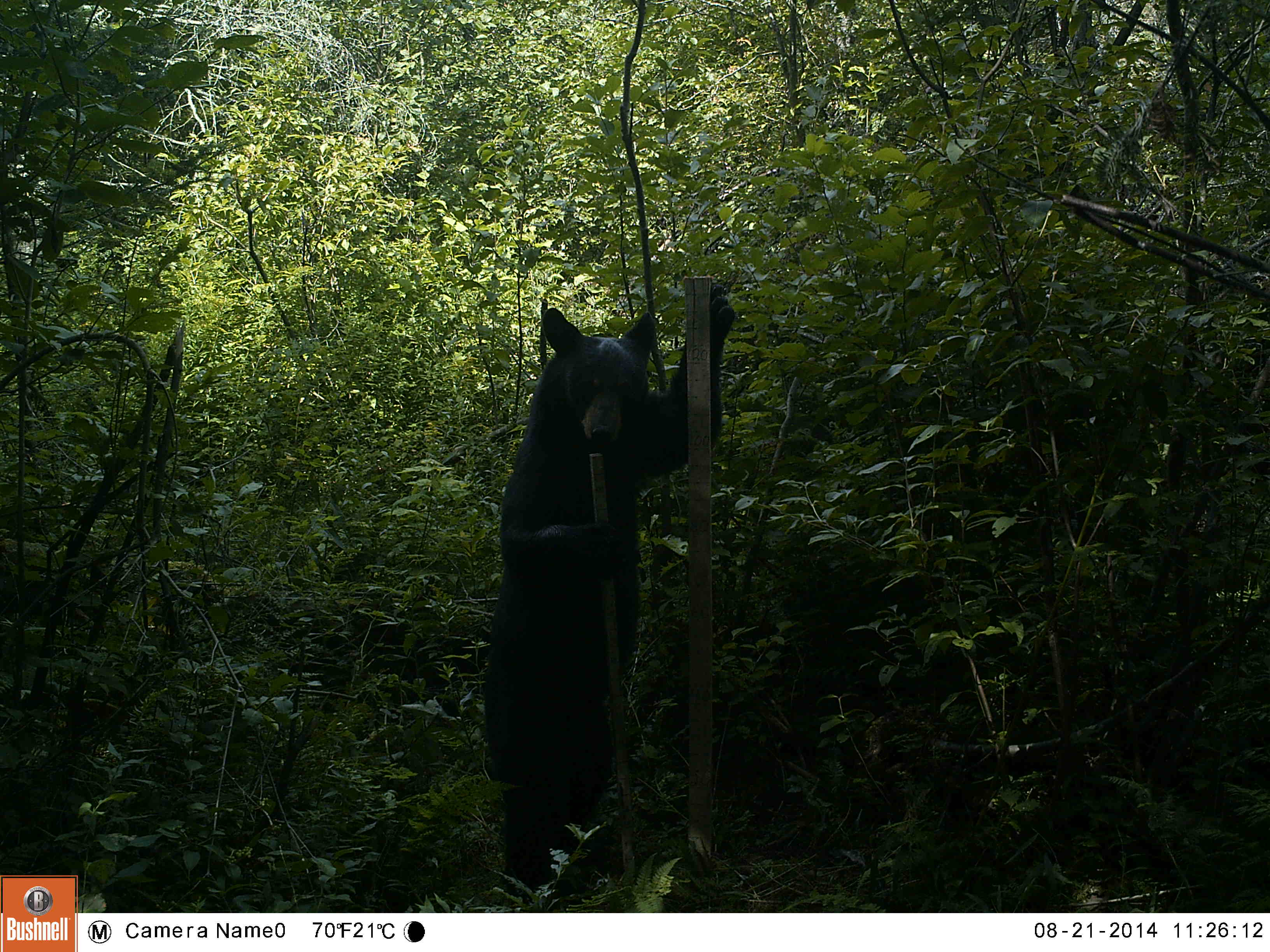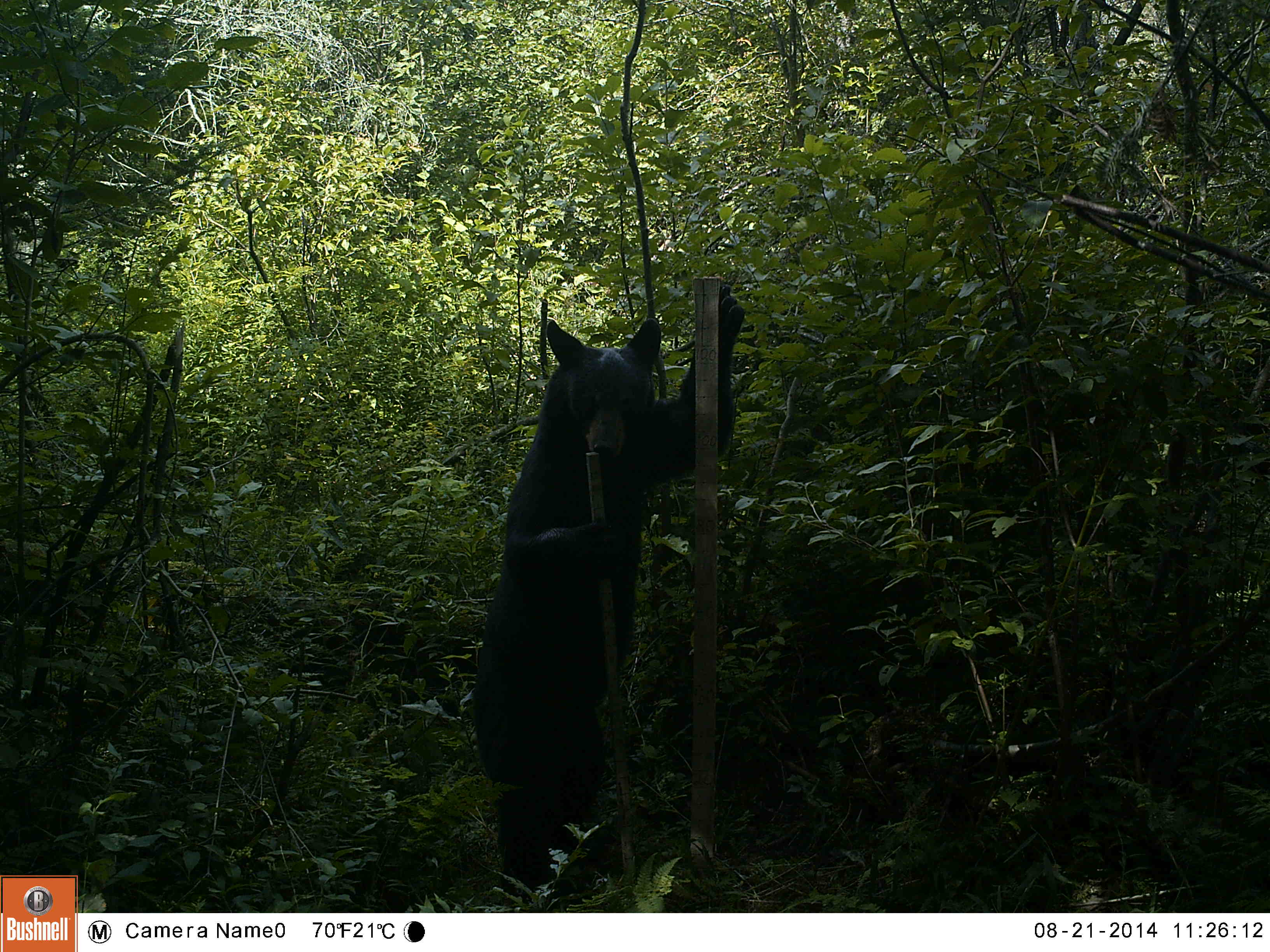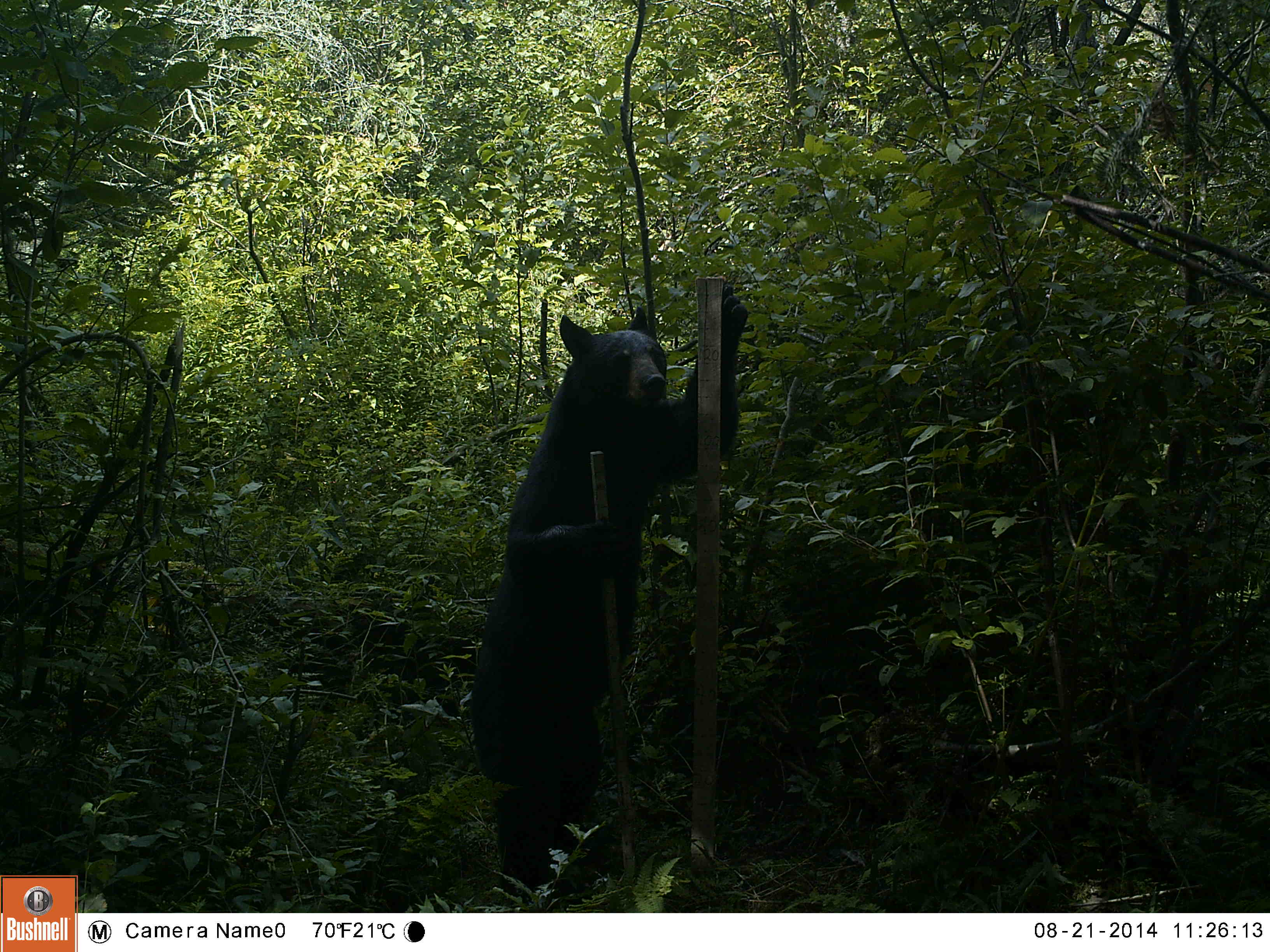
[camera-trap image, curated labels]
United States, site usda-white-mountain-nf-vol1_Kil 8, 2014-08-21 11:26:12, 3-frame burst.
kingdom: Animalia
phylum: Chordata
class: Mammalia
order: Carnivora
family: Ursidae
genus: Ursus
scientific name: Ursus americanus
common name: black bear